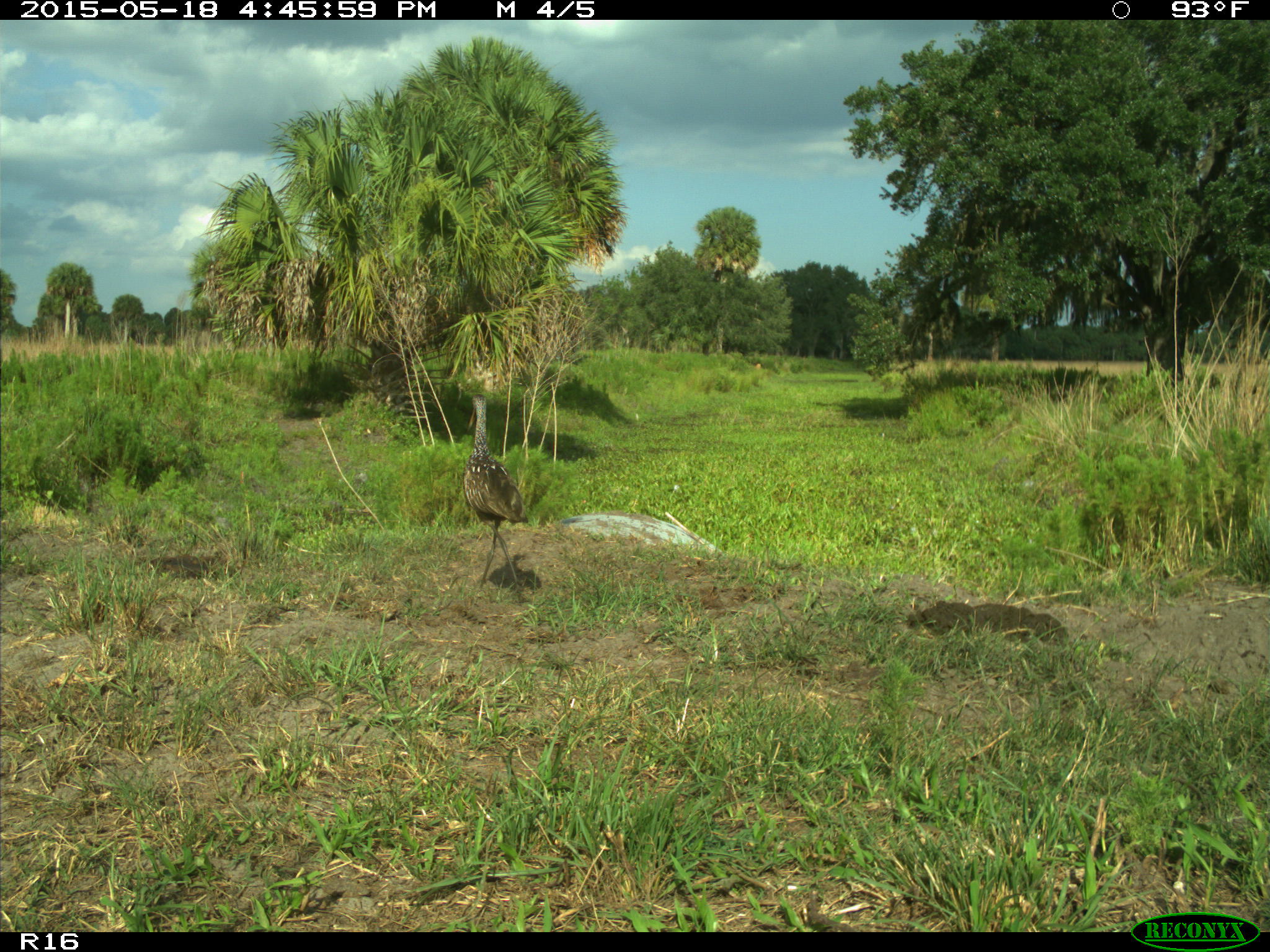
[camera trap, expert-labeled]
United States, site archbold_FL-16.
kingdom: Animalia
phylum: Chordata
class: Aves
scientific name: Aves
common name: birds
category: unidentified bird